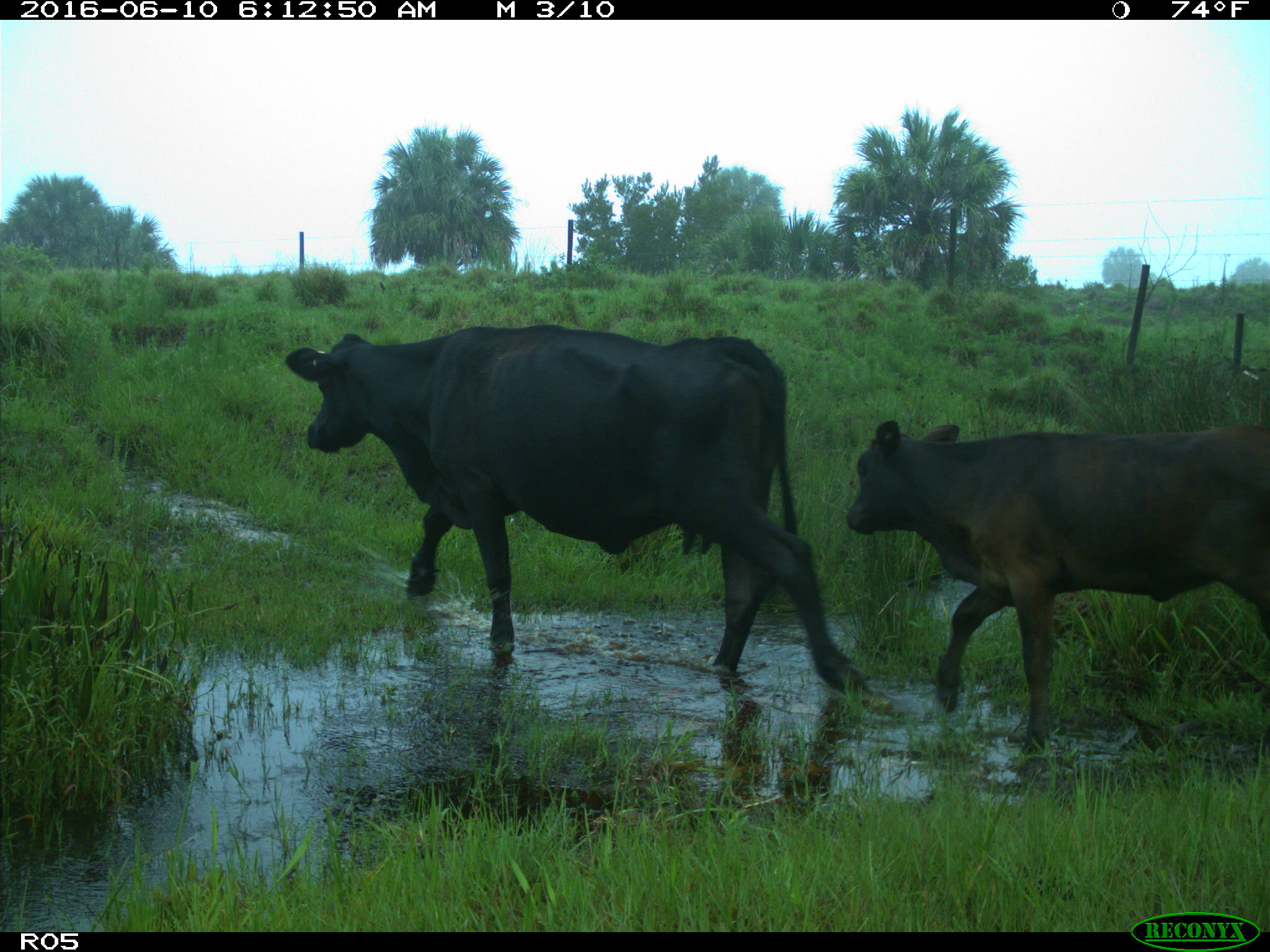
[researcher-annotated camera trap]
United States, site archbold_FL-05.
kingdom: Animalia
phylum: Chordata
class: Mammalia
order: Artiodactyla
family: Bovidae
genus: Bos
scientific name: Bos taurus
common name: domestic cow